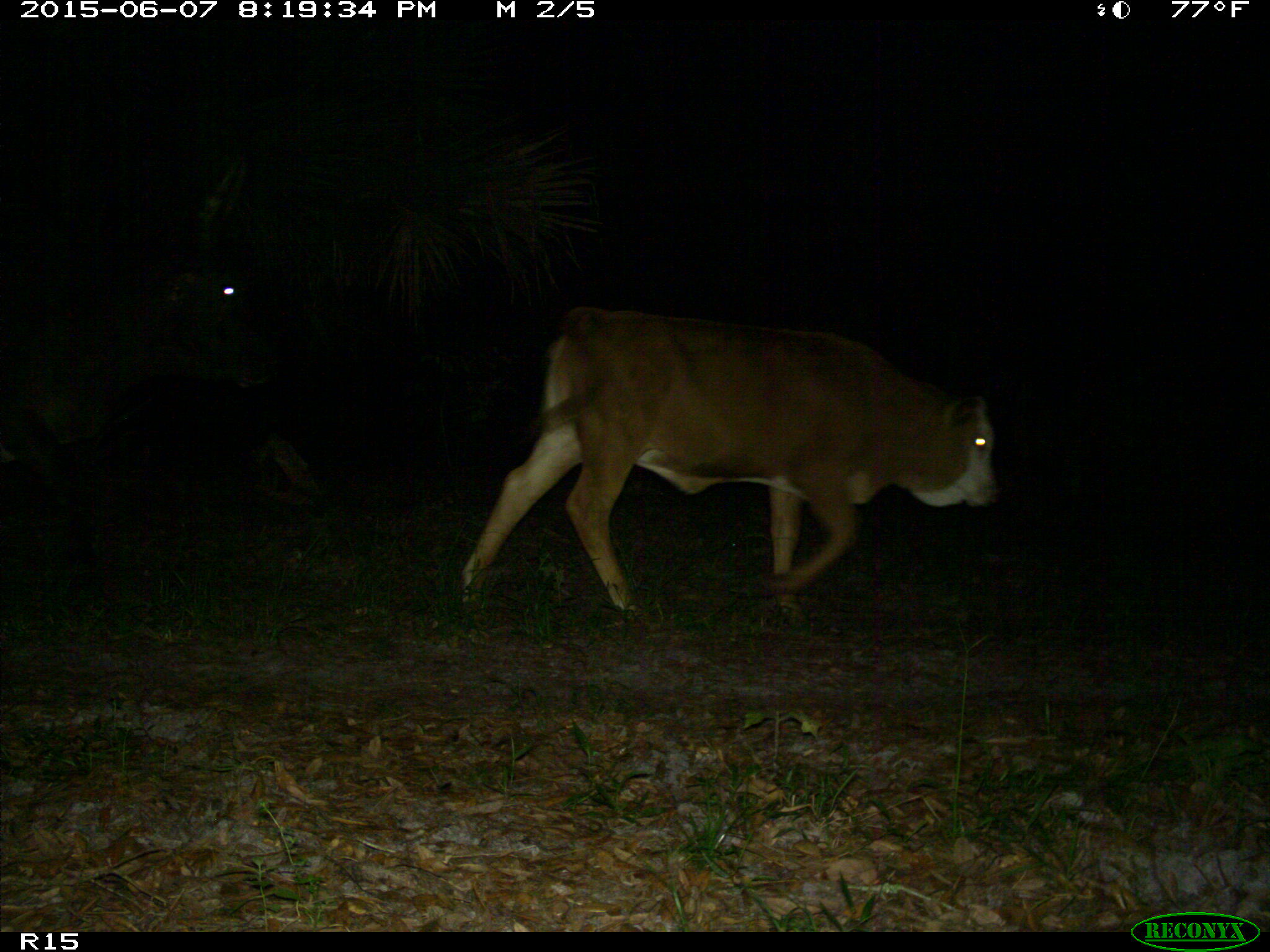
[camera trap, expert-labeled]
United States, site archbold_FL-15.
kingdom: Animalia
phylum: Chordata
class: Mammalia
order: Artiodactyla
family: Bovidae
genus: Bos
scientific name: Bos taurus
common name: domestic cow